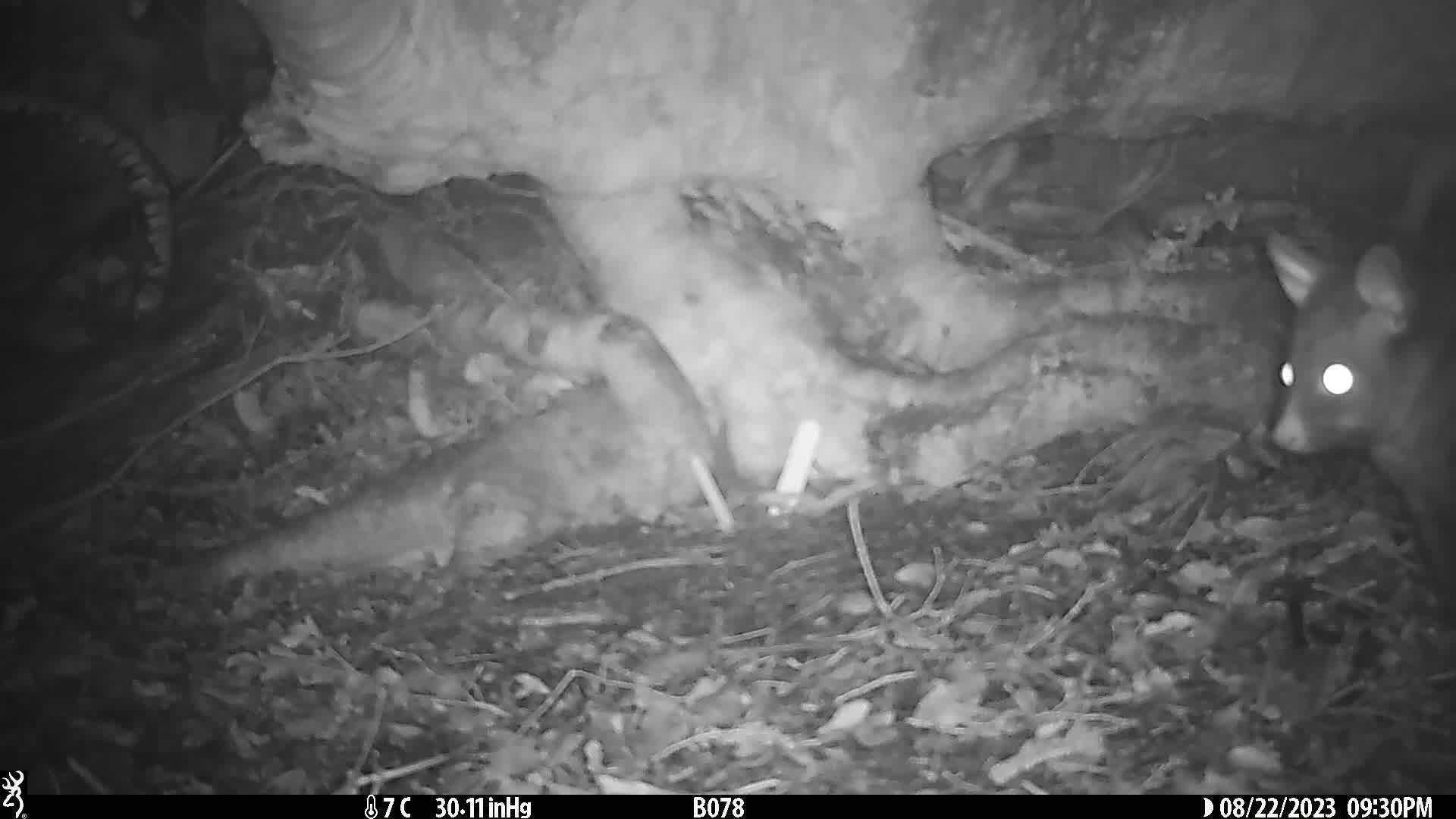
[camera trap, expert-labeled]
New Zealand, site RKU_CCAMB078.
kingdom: Animalia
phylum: Chordata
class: Mammalia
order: Diprotodontia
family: Phalangeridae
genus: Trichosurus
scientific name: Trichosurus vulpecula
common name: common brushtail possum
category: possum